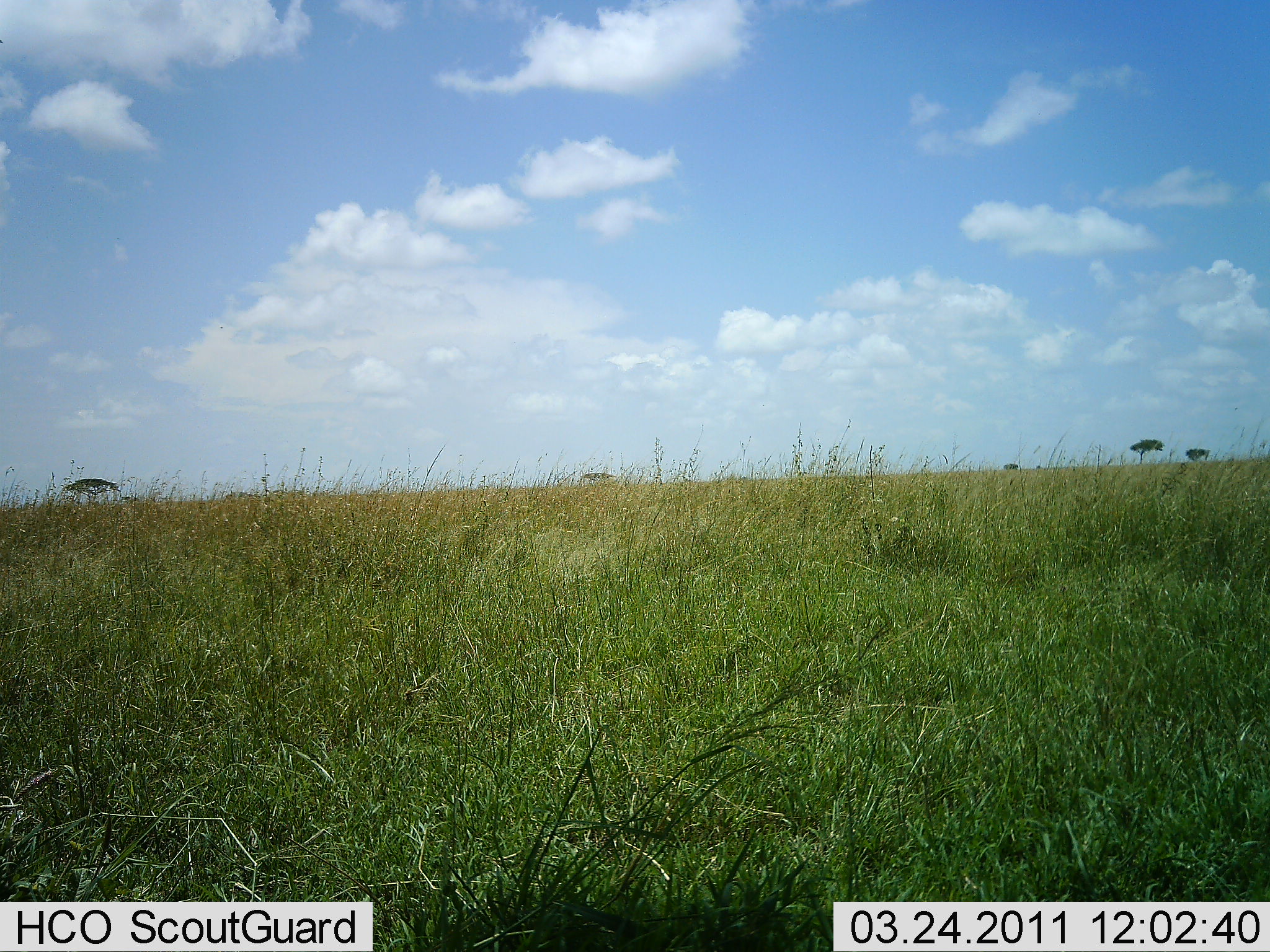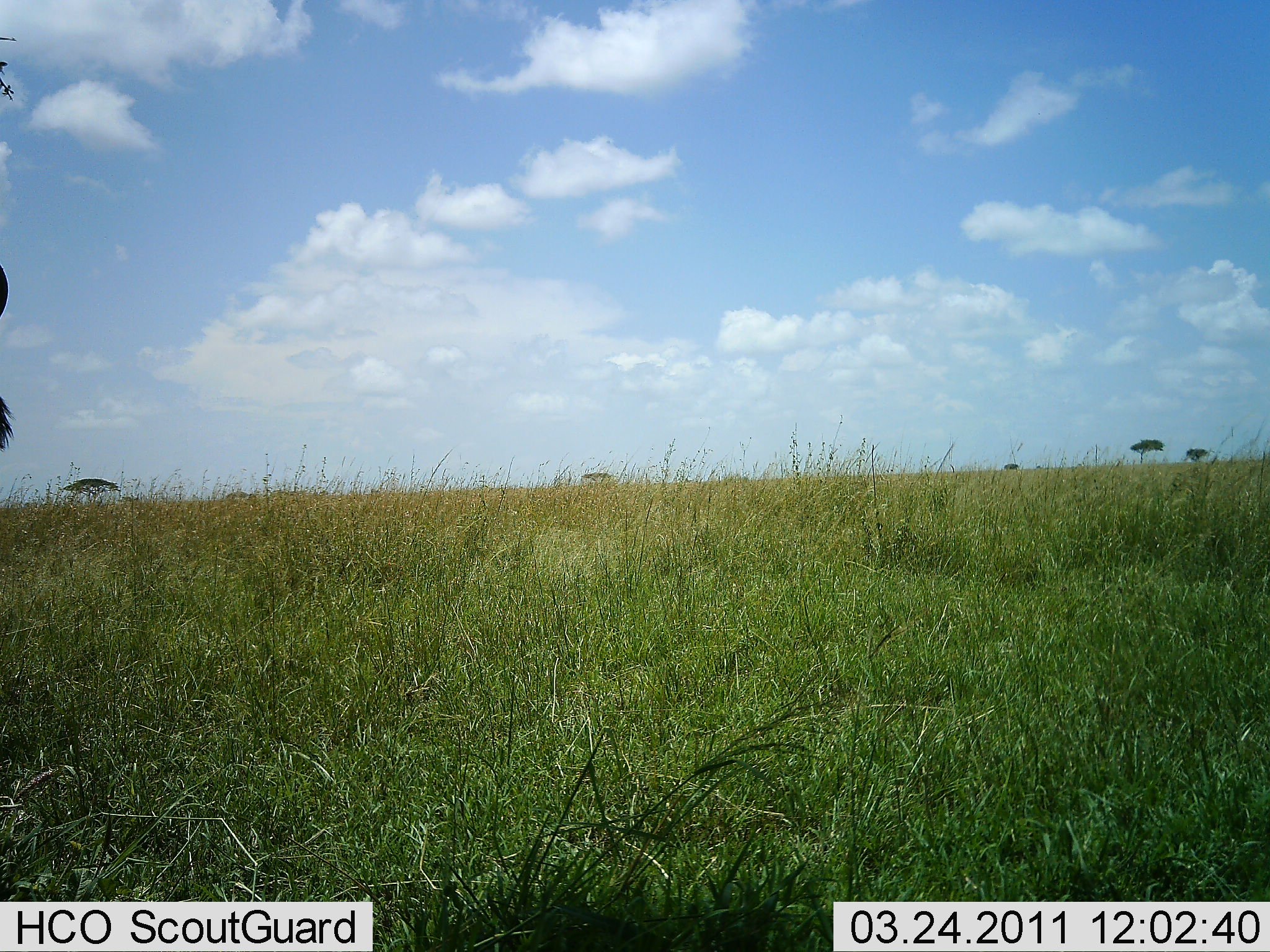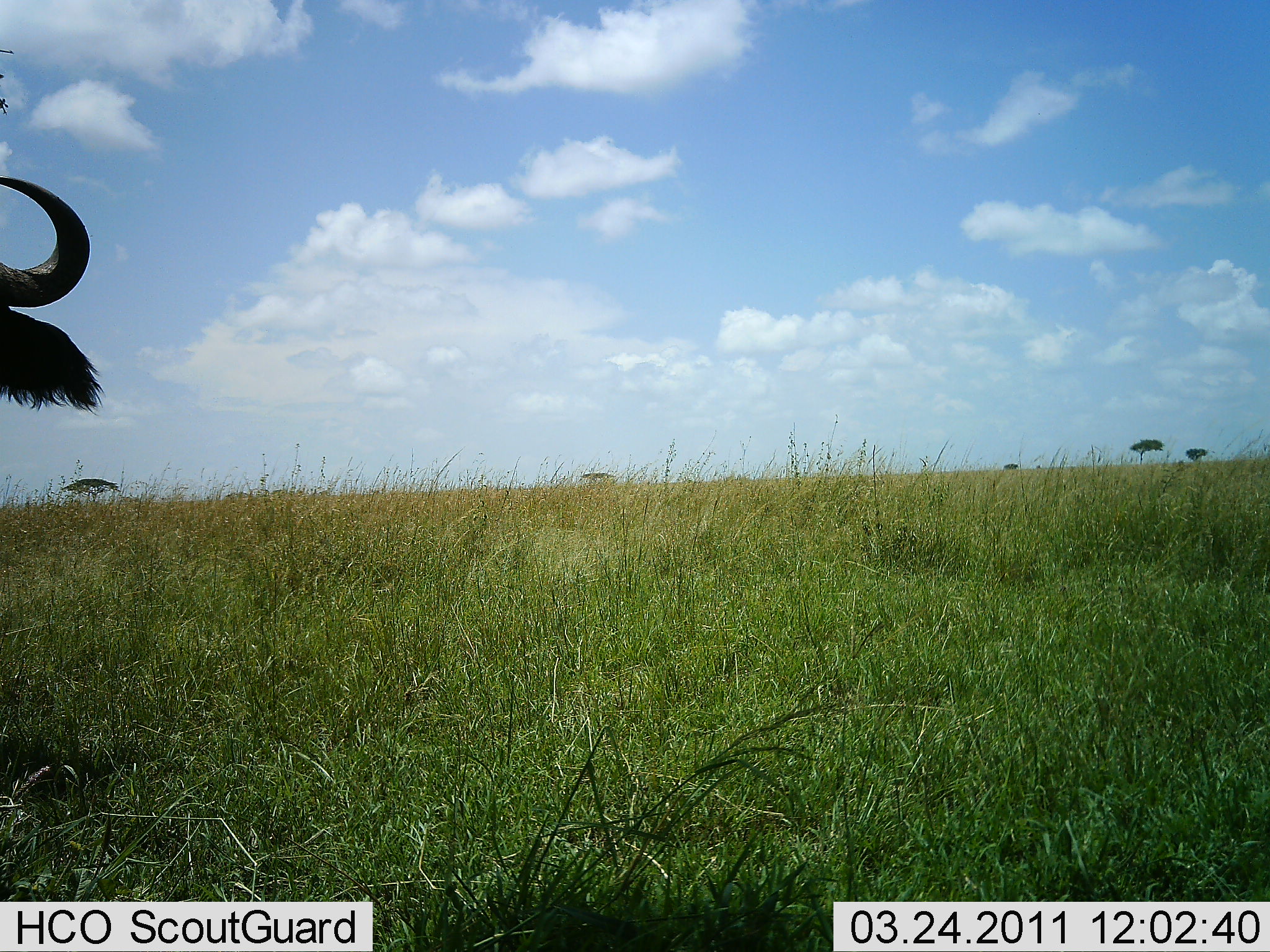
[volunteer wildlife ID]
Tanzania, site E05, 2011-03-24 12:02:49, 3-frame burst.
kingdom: Animalia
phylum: Chordata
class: Mammalia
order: Artiodactyla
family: Bovidae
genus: Connochaetes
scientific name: Connochaetes taurinus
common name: blue wildebeest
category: wildebeest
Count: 1.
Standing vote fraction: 60%.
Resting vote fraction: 0%.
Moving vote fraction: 40%.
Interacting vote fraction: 0%.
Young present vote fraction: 0%.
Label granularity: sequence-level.